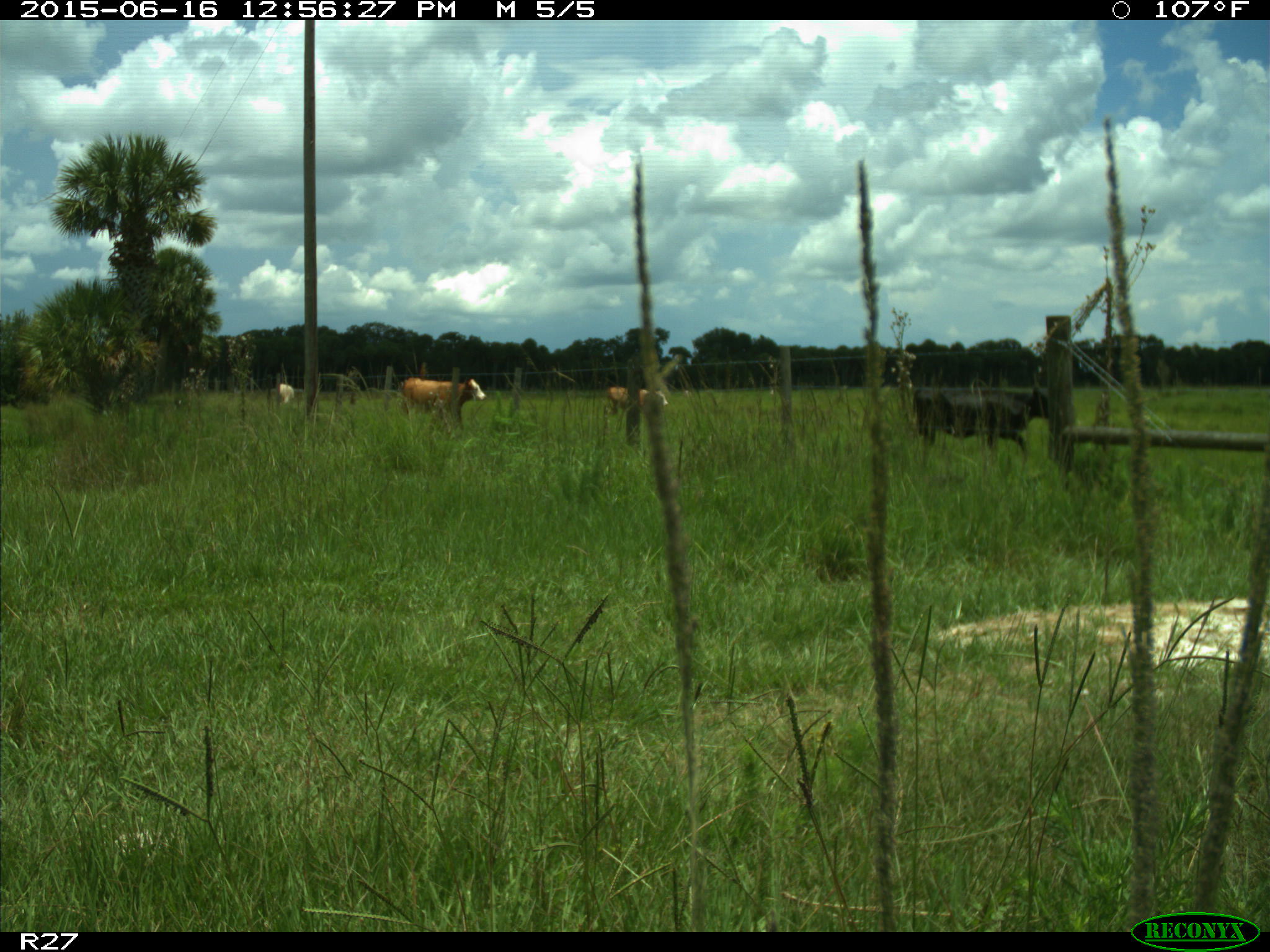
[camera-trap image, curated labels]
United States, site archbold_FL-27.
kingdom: Animalia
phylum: Chordata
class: Mammalia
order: Artiodactyla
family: Bovidae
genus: Bos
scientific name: Bos taurus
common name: domestic cow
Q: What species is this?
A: Bos taurus (domestic cow).